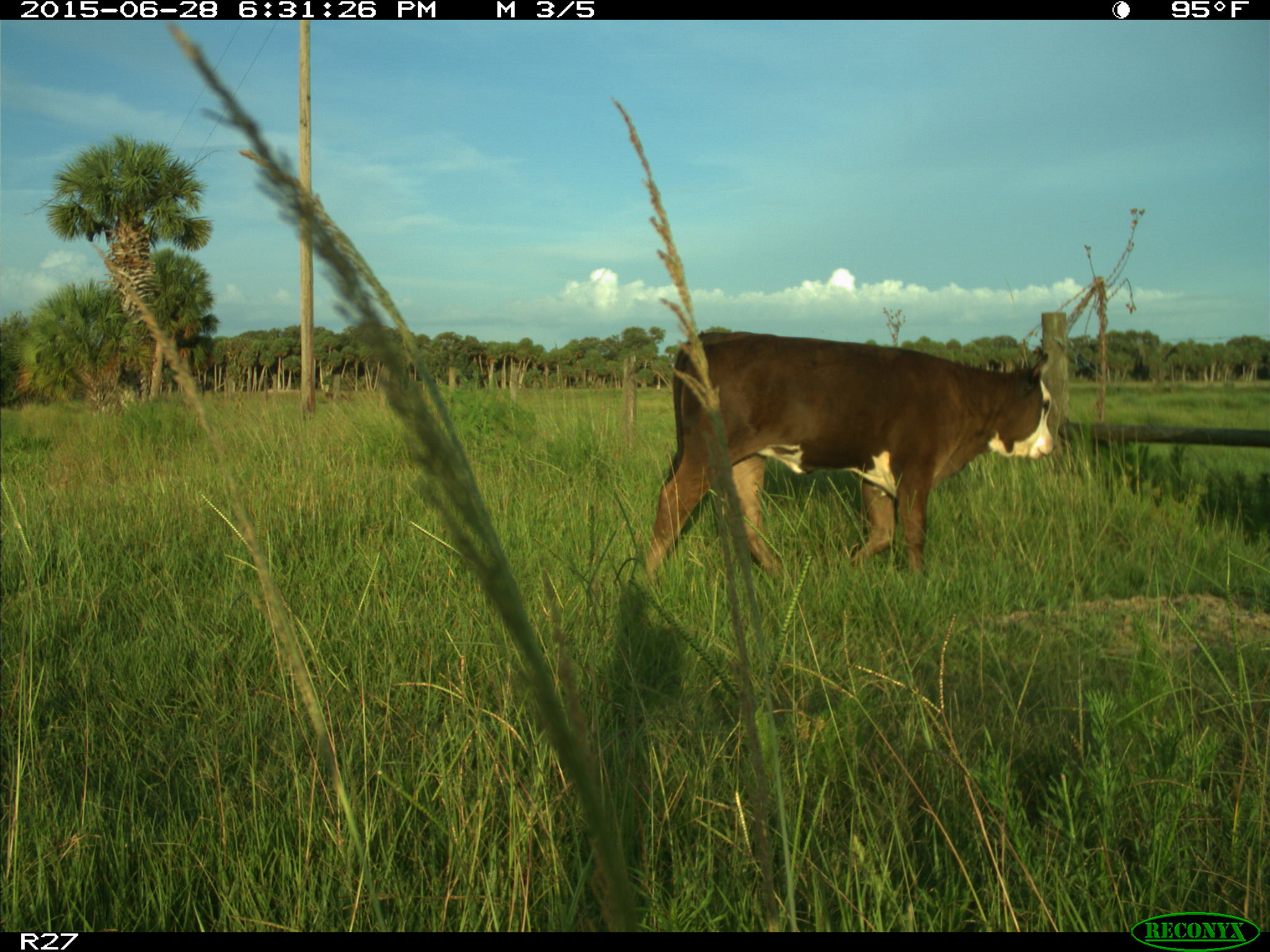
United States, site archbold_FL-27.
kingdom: Animalia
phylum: Chordata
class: Mammalia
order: Artiodactyla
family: Bovidae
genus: Bos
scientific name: Bos taurus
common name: domestic cow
Bos taurus (domestic cow).